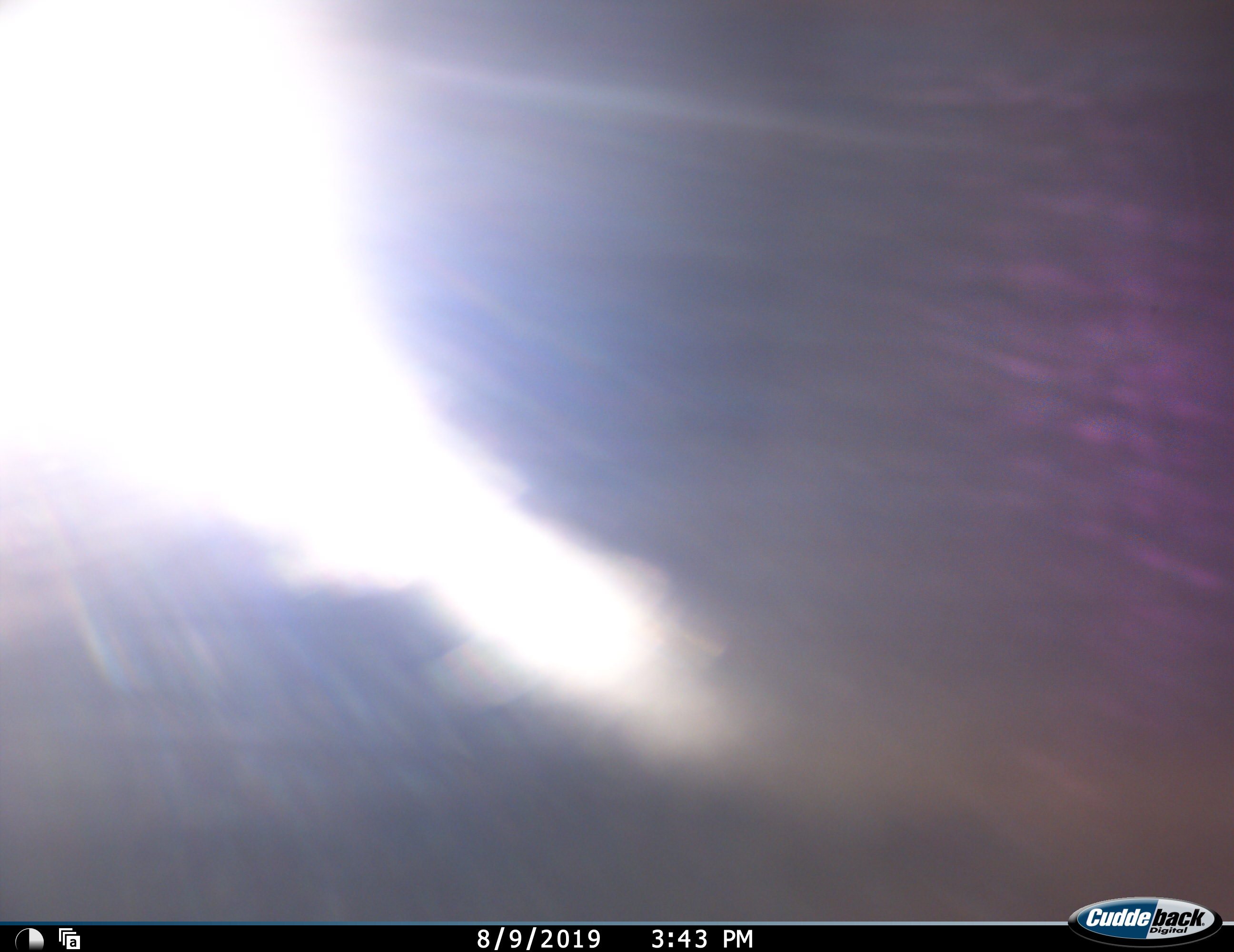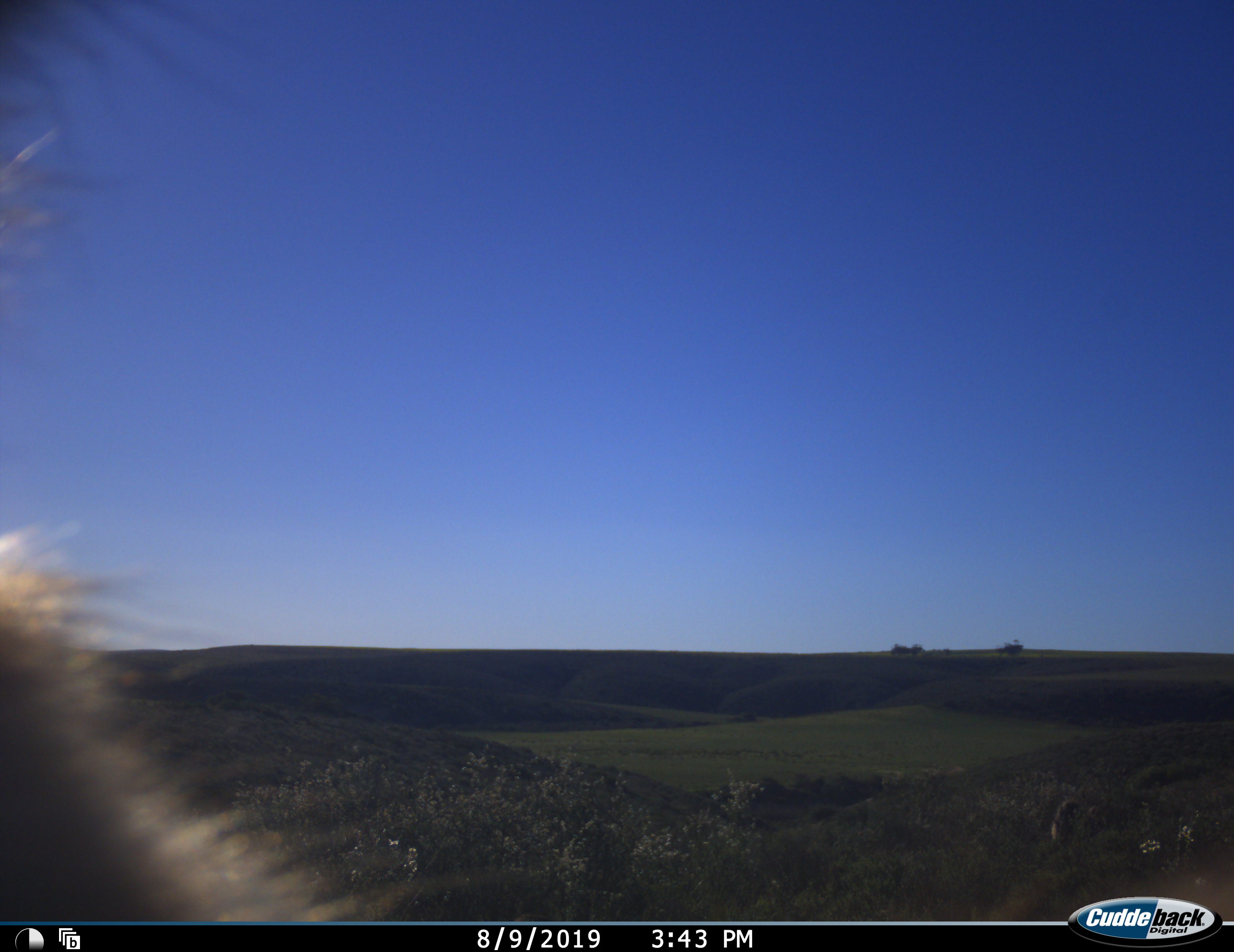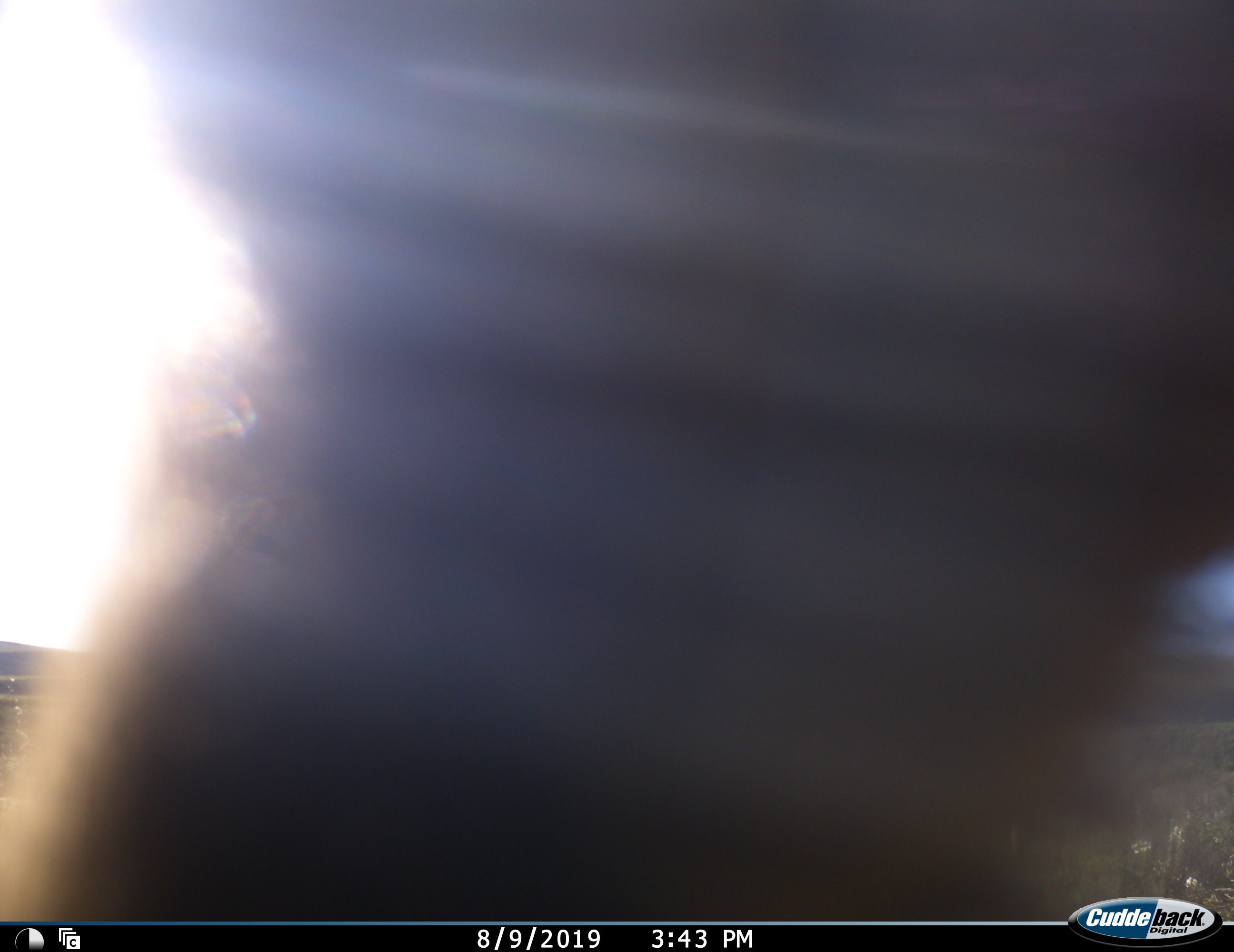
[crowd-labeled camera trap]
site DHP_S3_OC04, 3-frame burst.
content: unidentified animal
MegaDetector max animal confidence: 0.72